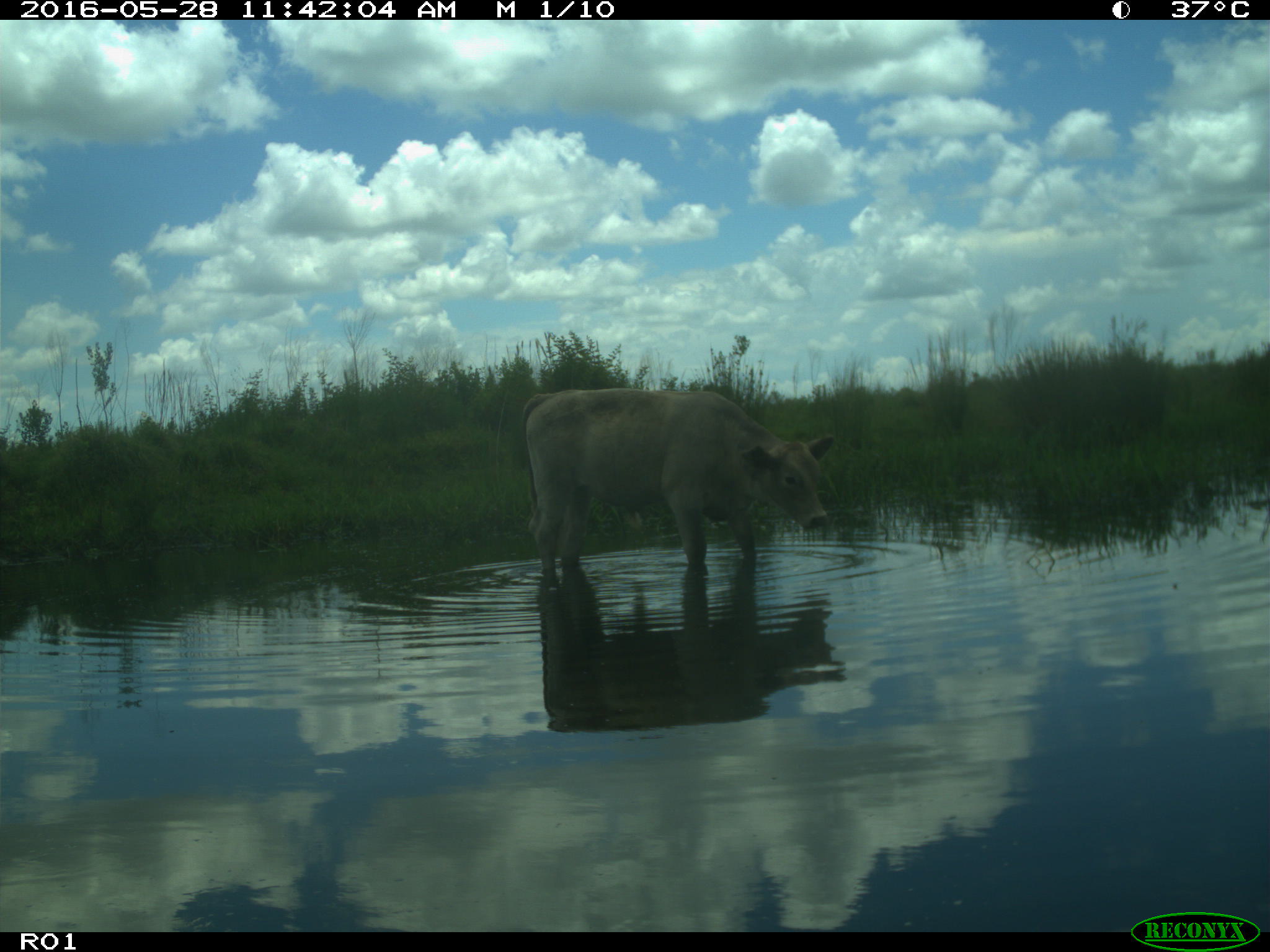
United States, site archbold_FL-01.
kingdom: Animalia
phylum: Chordata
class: Mammalia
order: Artiodactyla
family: Bovidae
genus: Bos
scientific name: Bos taurus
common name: domestic cow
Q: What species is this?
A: Bos taurus (domestic cow).